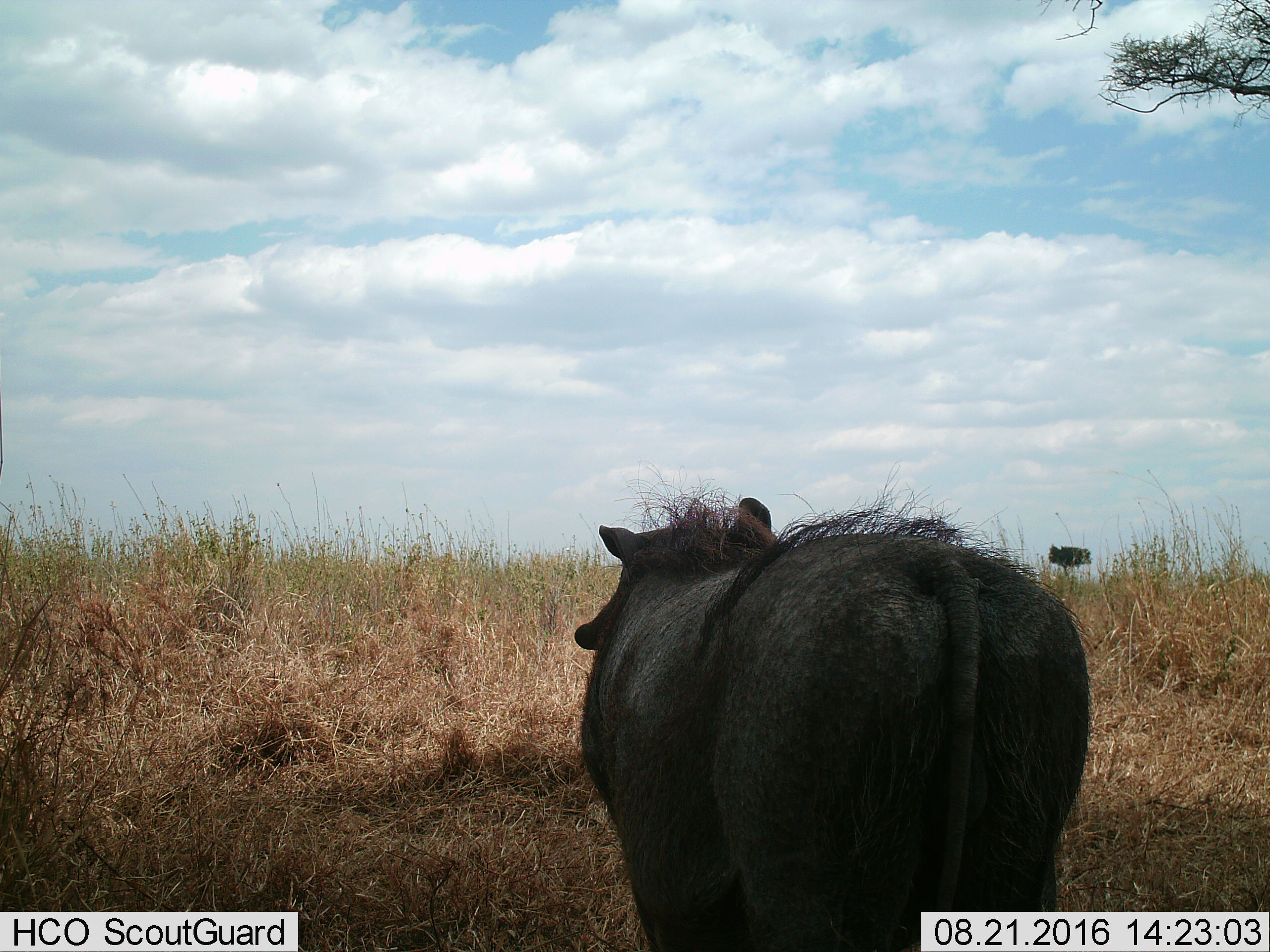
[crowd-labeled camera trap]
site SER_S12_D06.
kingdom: Animalia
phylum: Chordata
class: Mammalia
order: Artiodactyla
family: Suidae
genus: Phacochoerus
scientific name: Phacochoerus africanus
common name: warthog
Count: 1.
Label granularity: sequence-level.